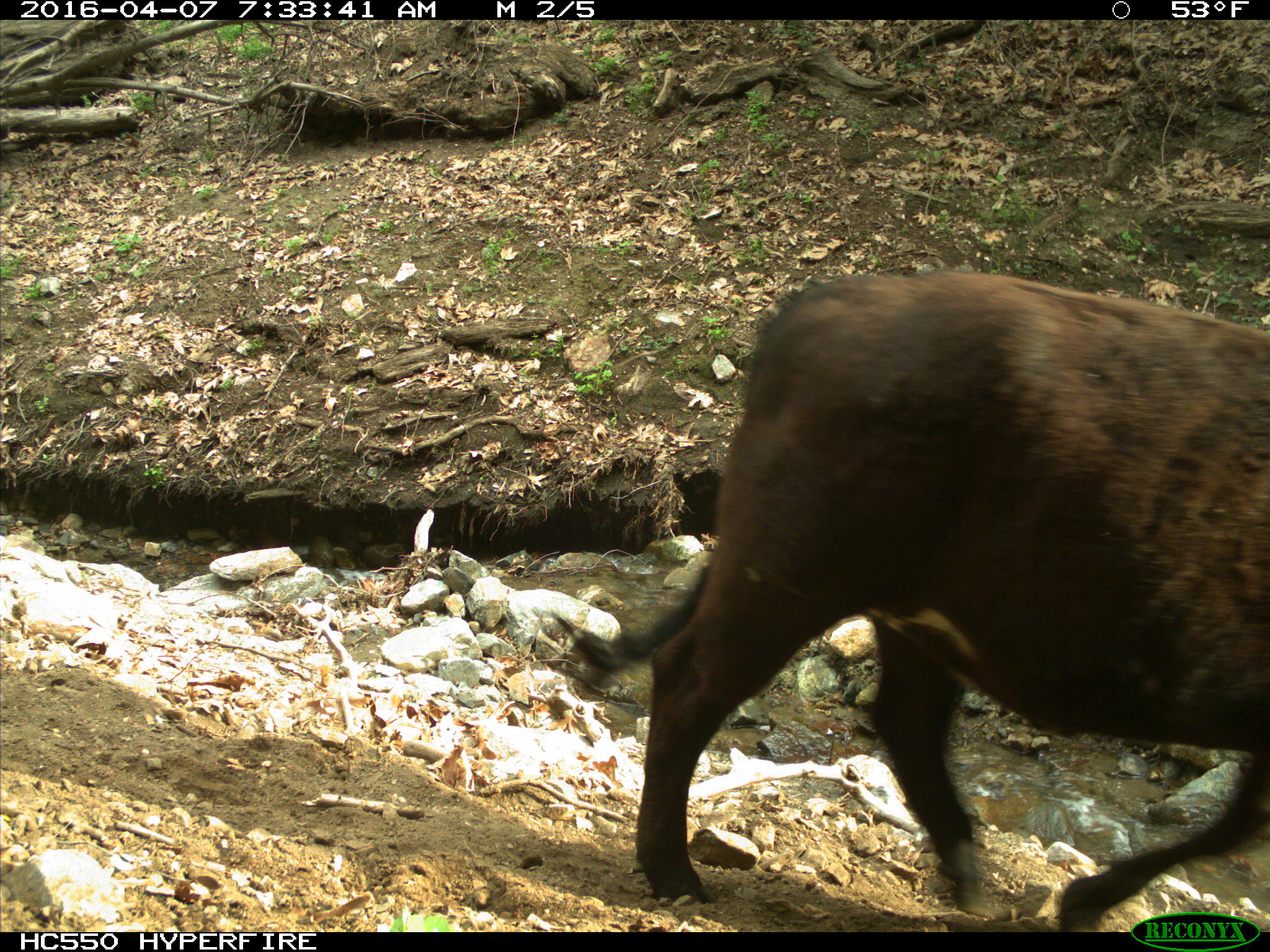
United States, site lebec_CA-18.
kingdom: Animalia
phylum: Chordata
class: Mammalia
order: Artiodactyla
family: Bovidae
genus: Bos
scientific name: Bos taurus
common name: domestic cow